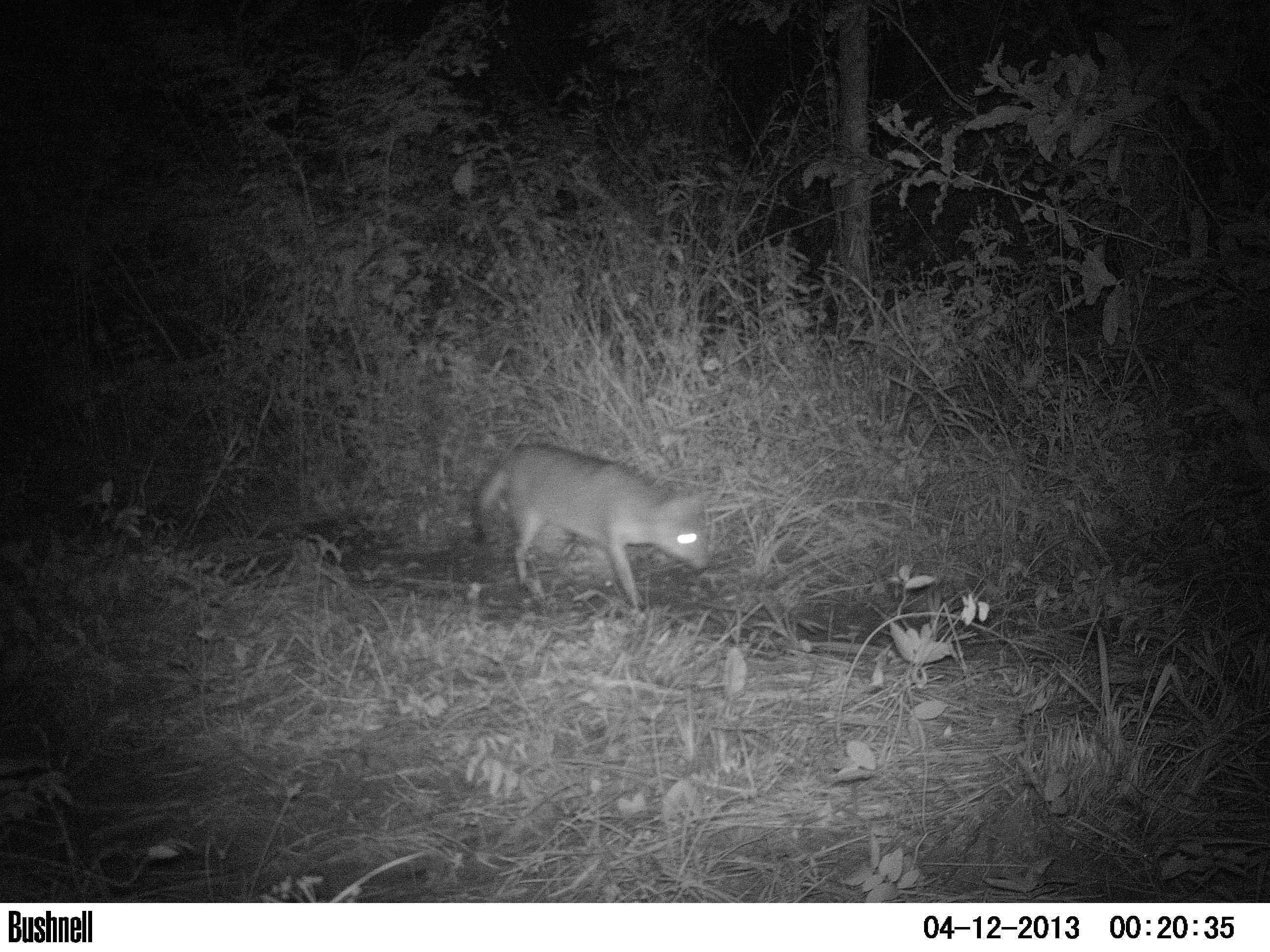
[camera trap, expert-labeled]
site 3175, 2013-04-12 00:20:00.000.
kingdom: Animalia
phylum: Chordata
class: Mammalia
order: Carnivora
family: Canidae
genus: Cerdocyon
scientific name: Cerdocyon thous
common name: crab-eating fox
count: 1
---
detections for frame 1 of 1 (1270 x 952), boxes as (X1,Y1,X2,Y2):
cerdocyon thous: (471,442,708,611)